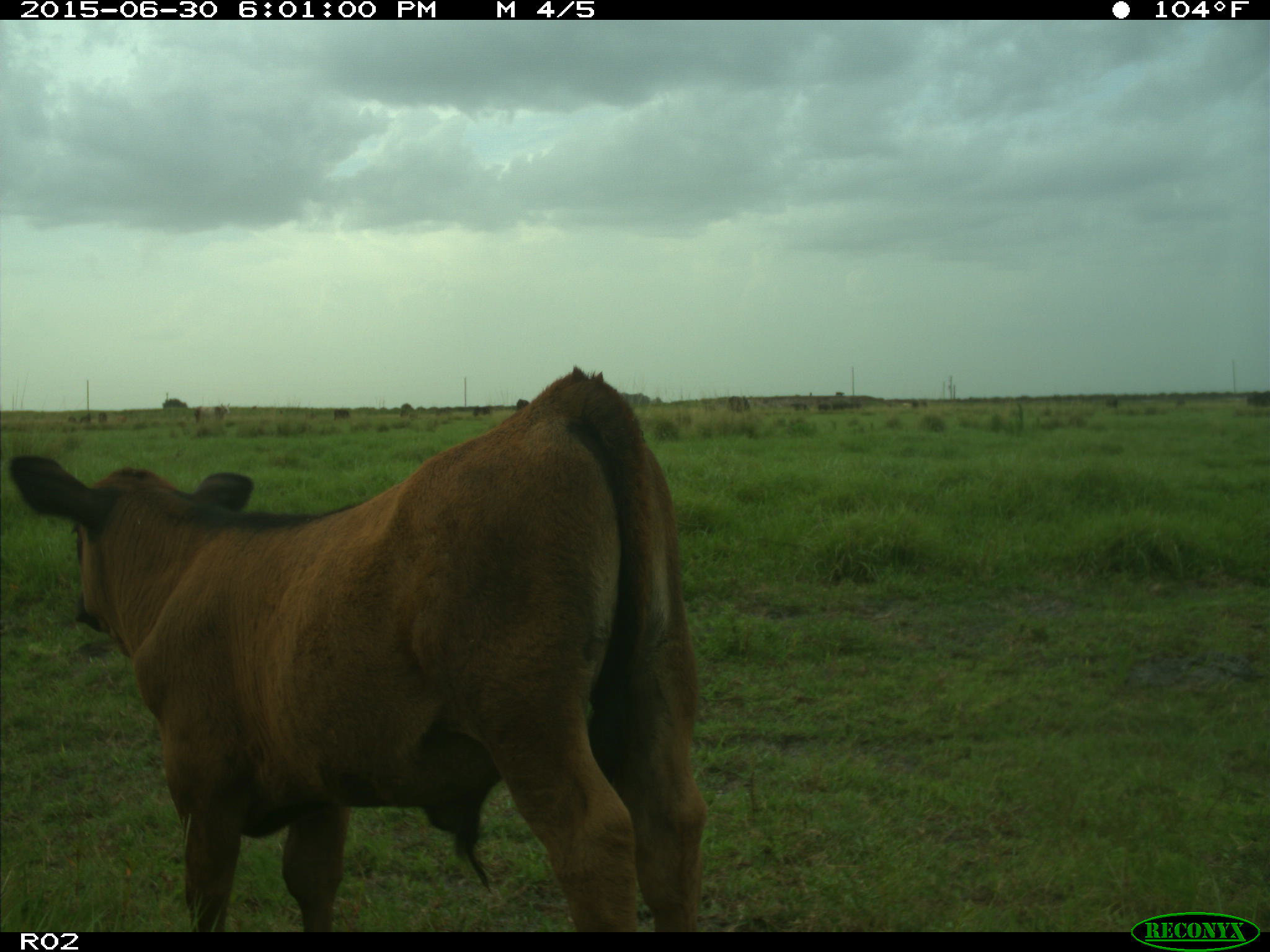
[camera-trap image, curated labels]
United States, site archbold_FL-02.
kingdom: Animalia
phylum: Chordata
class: Mammalia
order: Artiodactyla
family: Bovidae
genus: Bos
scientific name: Bos taurus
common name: domestic cow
Bos taurus (domestic cow).